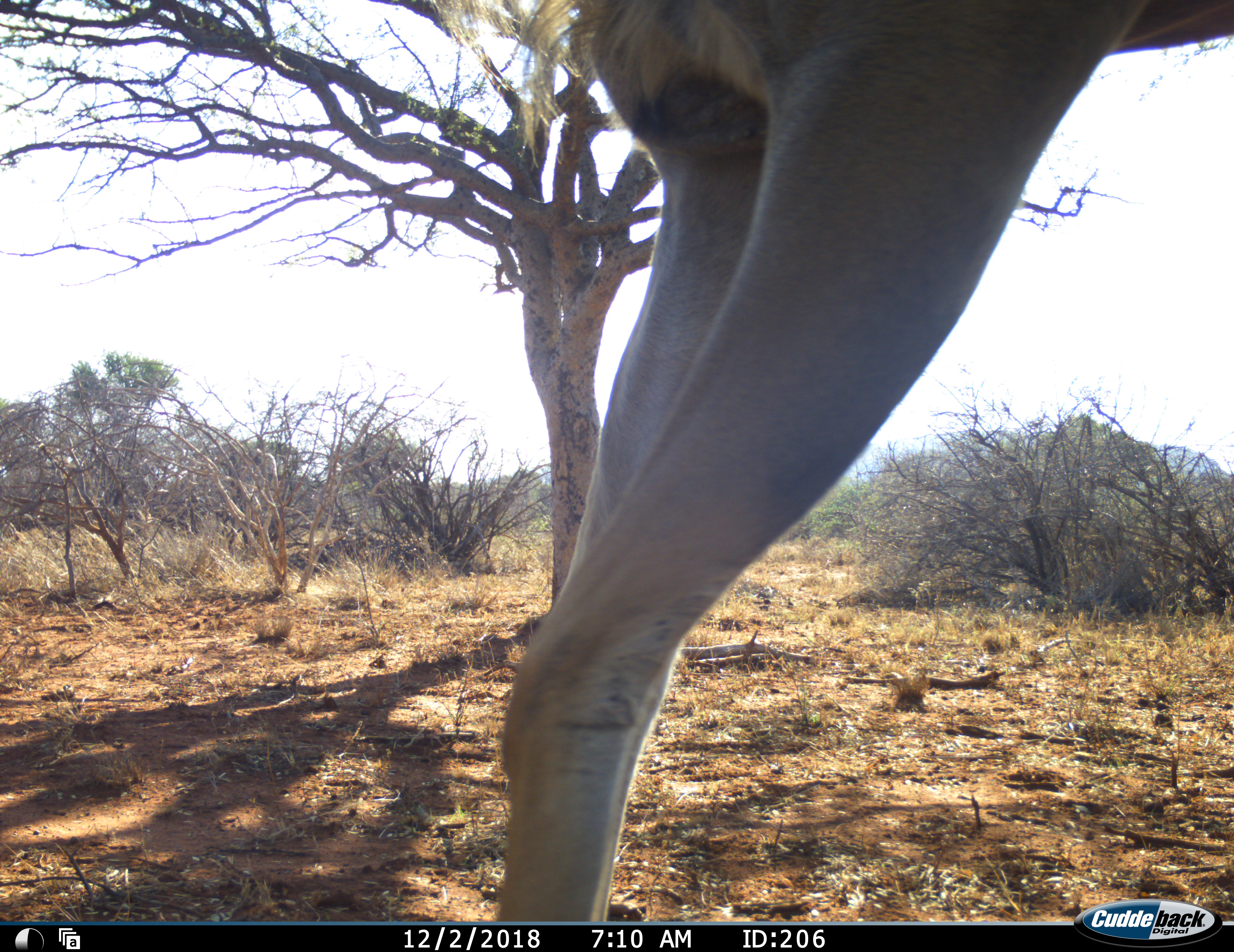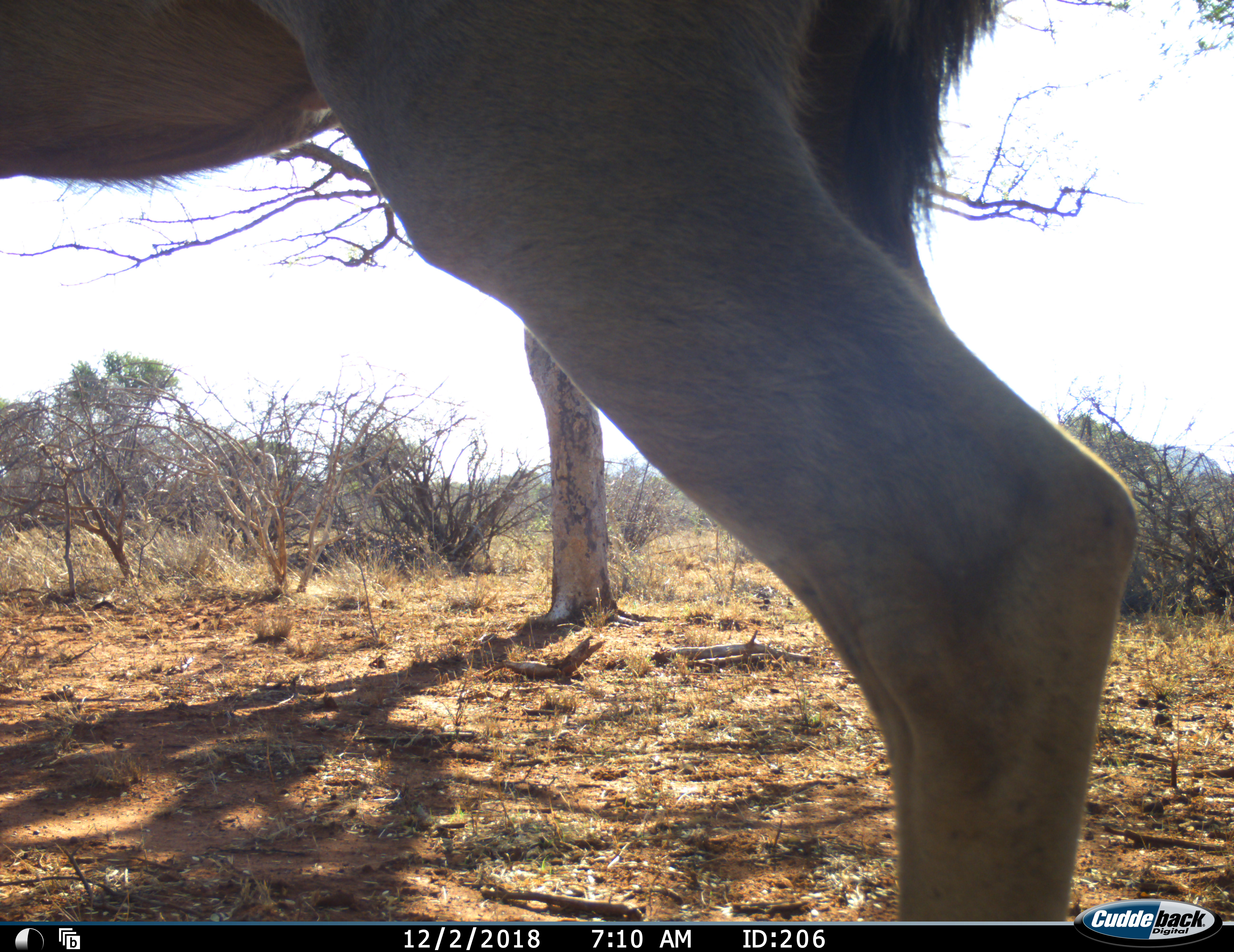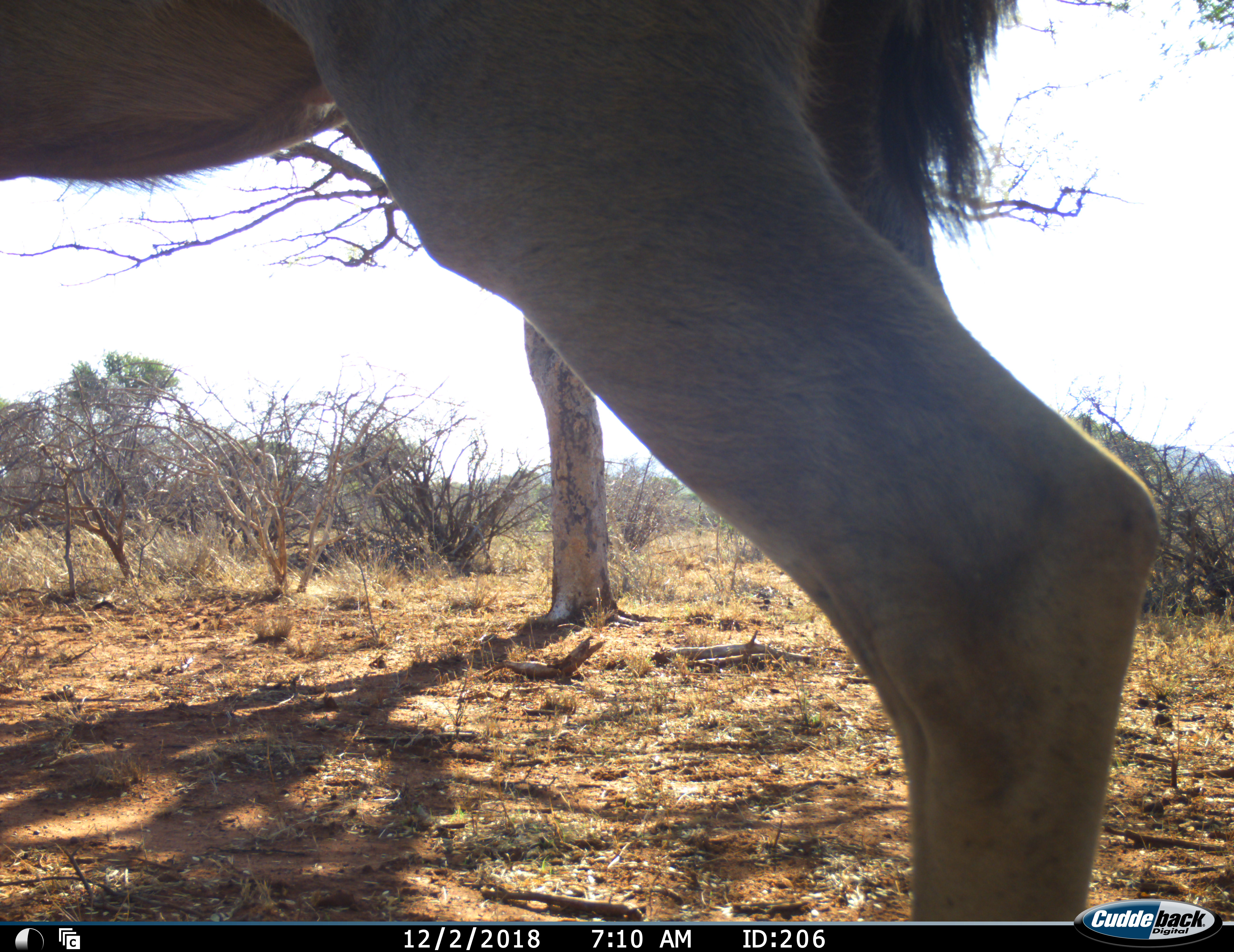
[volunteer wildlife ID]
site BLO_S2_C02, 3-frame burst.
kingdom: Animalia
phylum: Chordata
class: Mammalia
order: Artiodactyla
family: Bovidae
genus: Tragelaphus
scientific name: Tragelaphus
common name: kudu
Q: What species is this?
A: Kudu (Tragelaphus).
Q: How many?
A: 1.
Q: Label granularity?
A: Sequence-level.